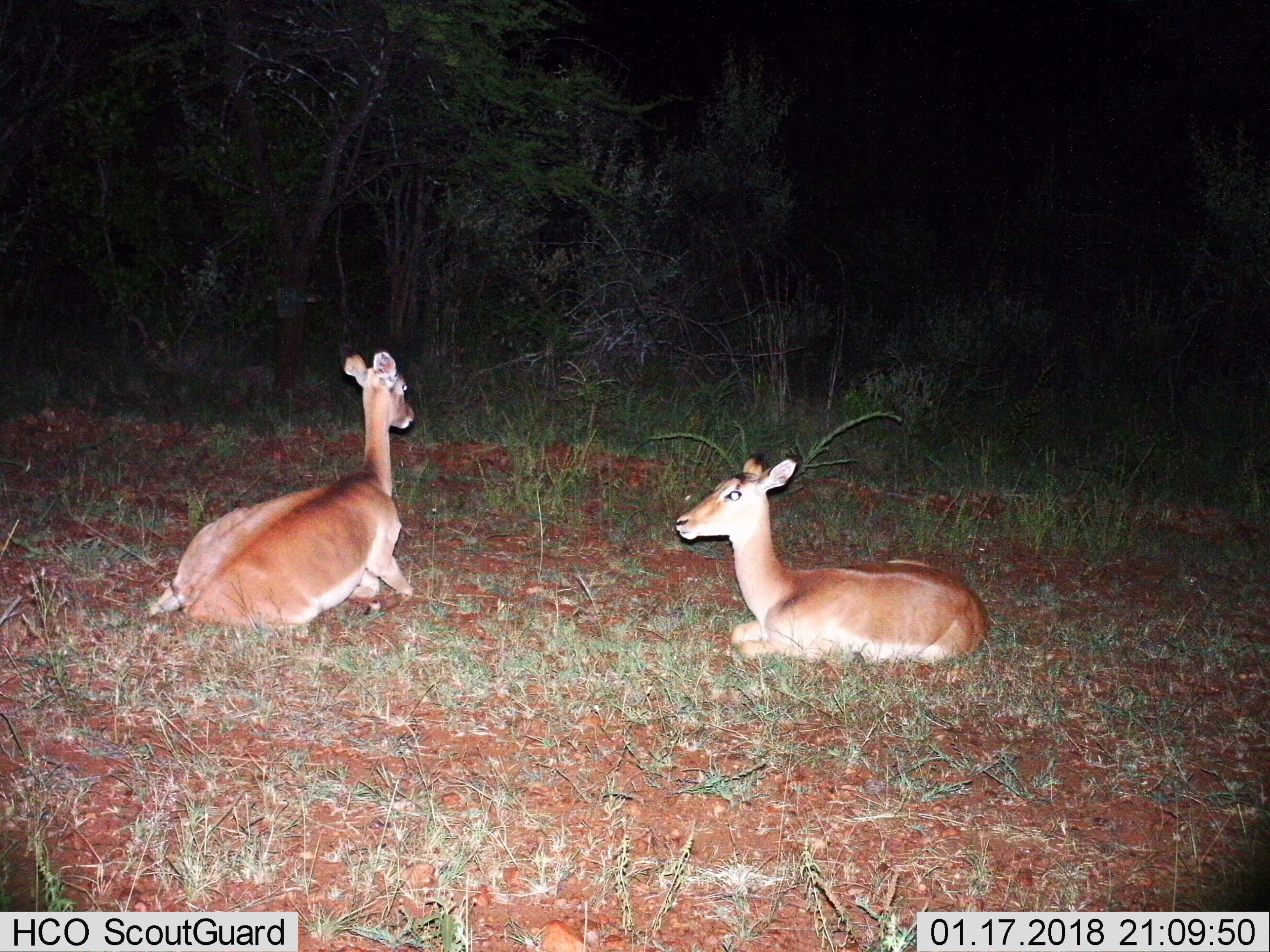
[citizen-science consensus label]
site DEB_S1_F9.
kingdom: Animalia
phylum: Chordata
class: Mammalia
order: Artiodactyla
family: Bovidae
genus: Aepyceros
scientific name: Aepyceros melampus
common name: impala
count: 2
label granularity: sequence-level